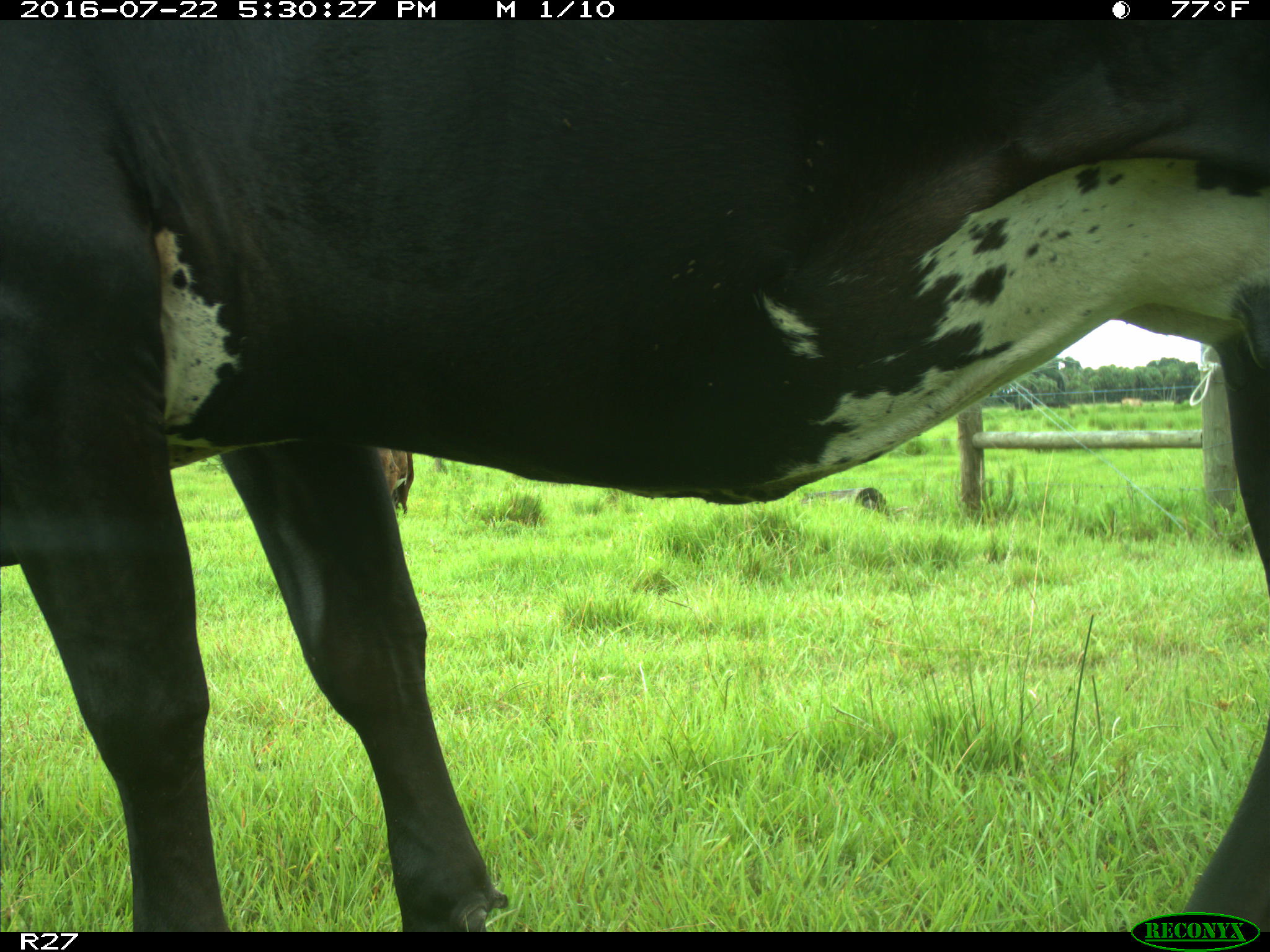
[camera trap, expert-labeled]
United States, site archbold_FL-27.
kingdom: Animalia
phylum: Chordata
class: Mammalia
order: Artiodactyla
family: Bovidae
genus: Bos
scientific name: Bos taurus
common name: domestic cow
Bos taurus (domestic cow).